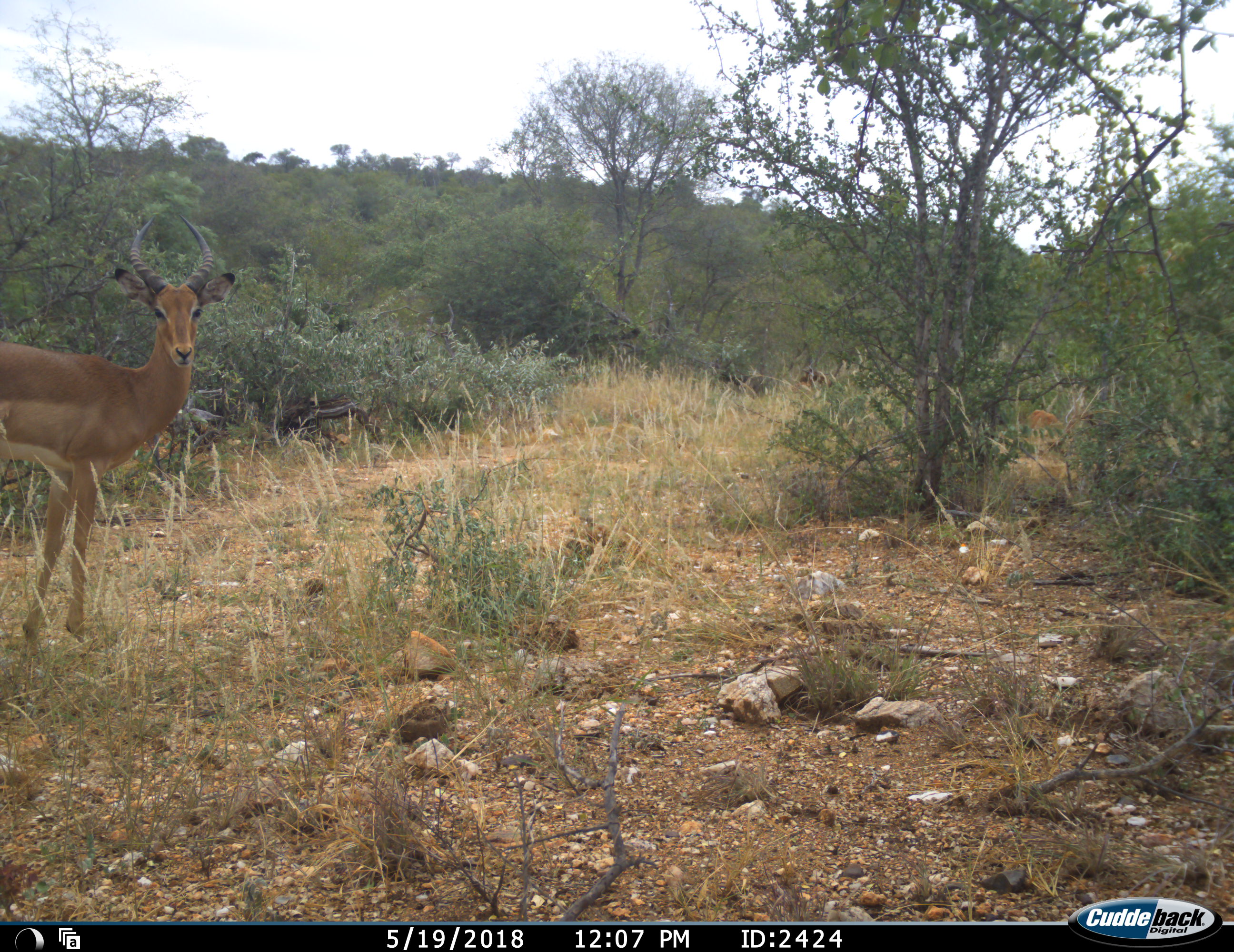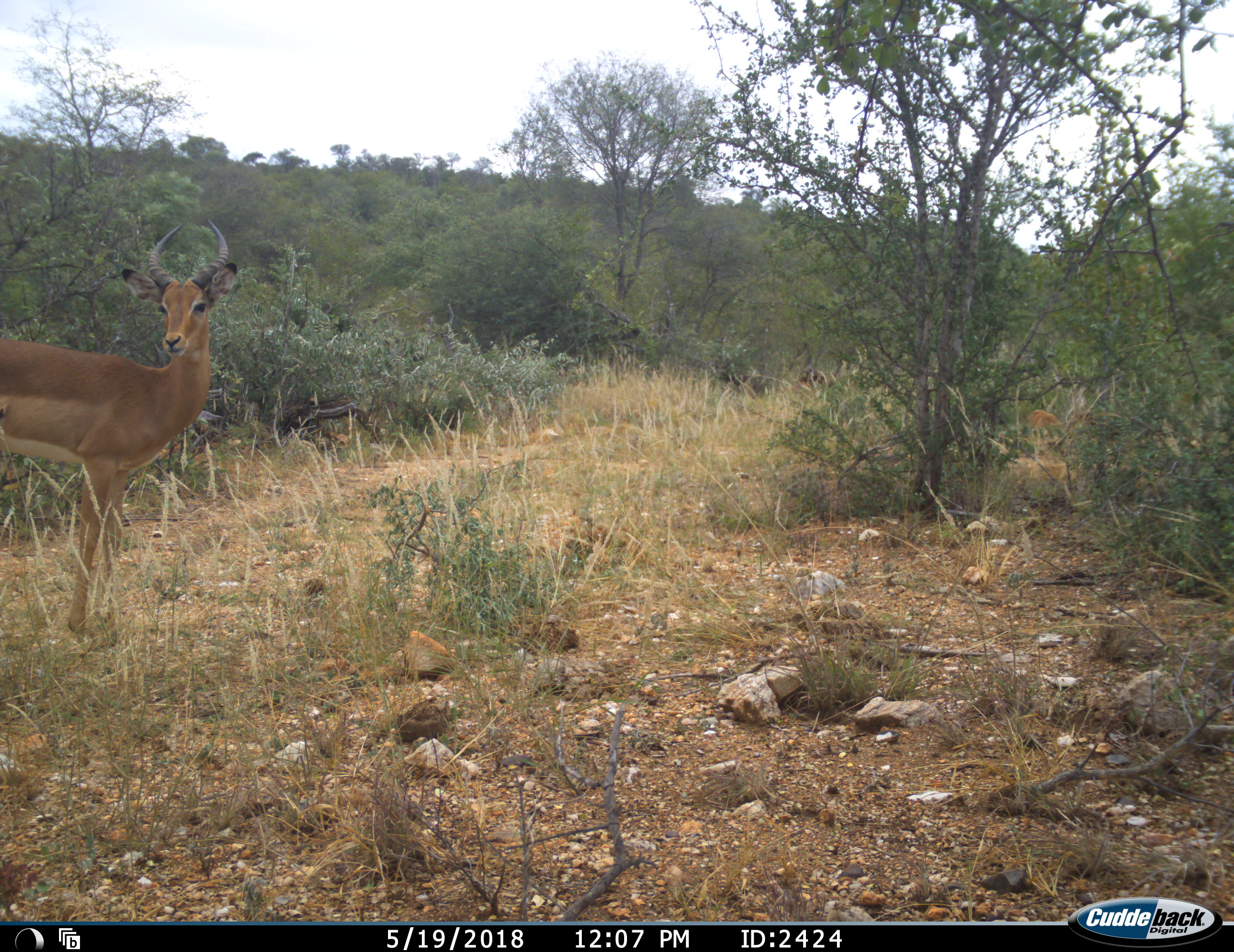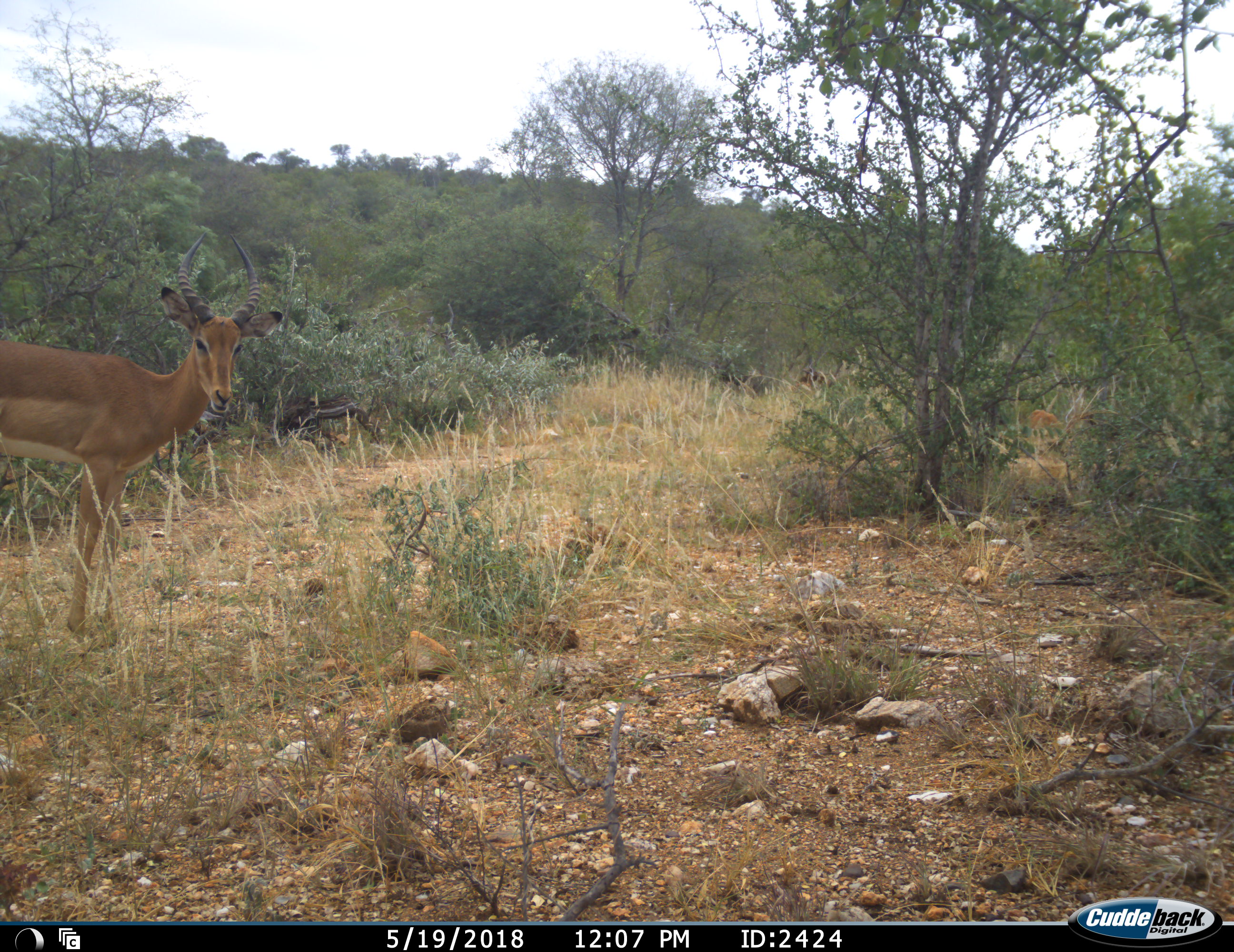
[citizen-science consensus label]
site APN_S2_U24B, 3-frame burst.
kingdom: Animalia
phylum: Chordata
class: Mammalia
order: Artiodactyla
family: Bovidae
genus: Aepyceros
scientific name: Aepyceros melampus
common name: impala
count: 1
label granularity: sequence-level